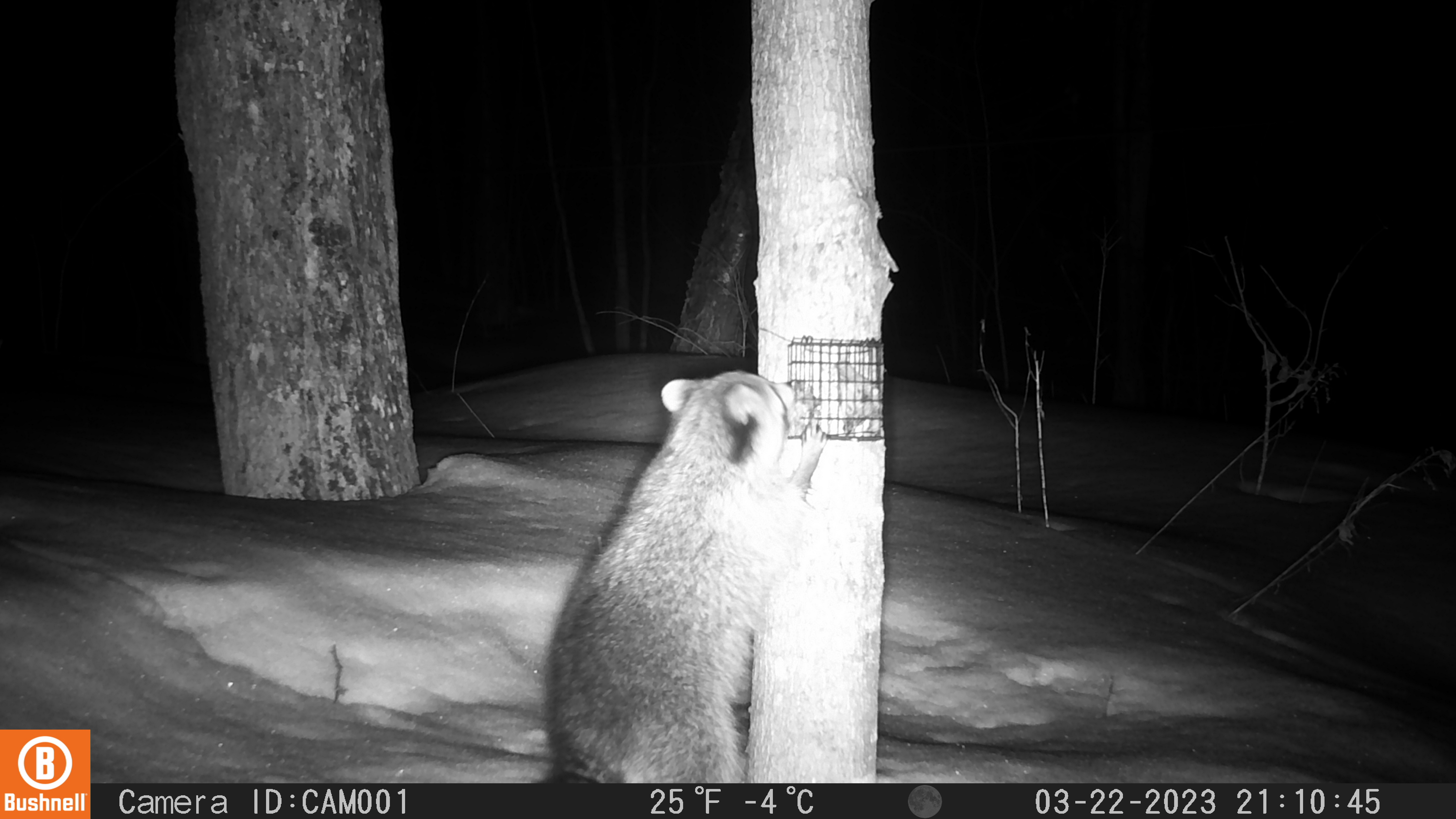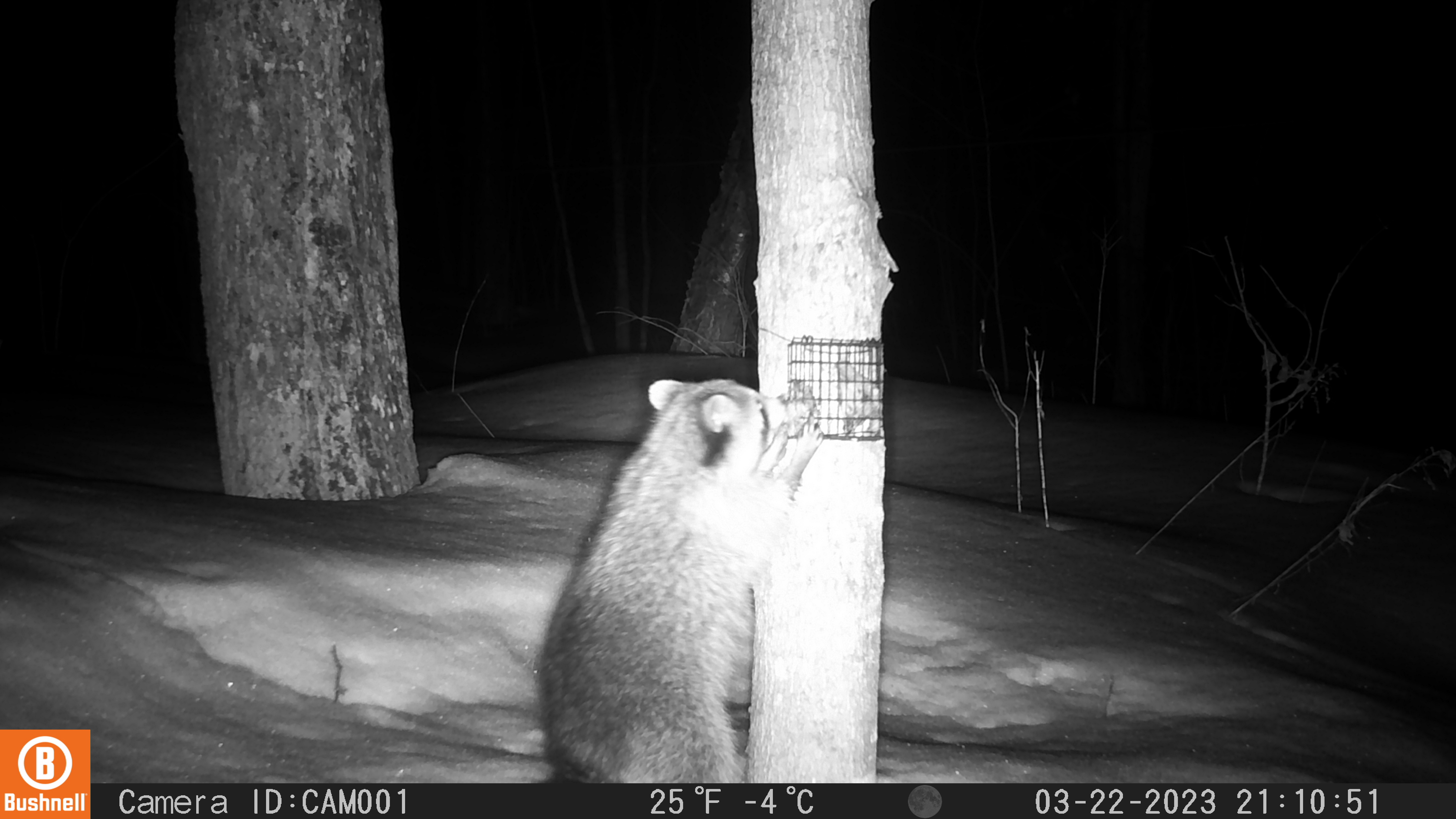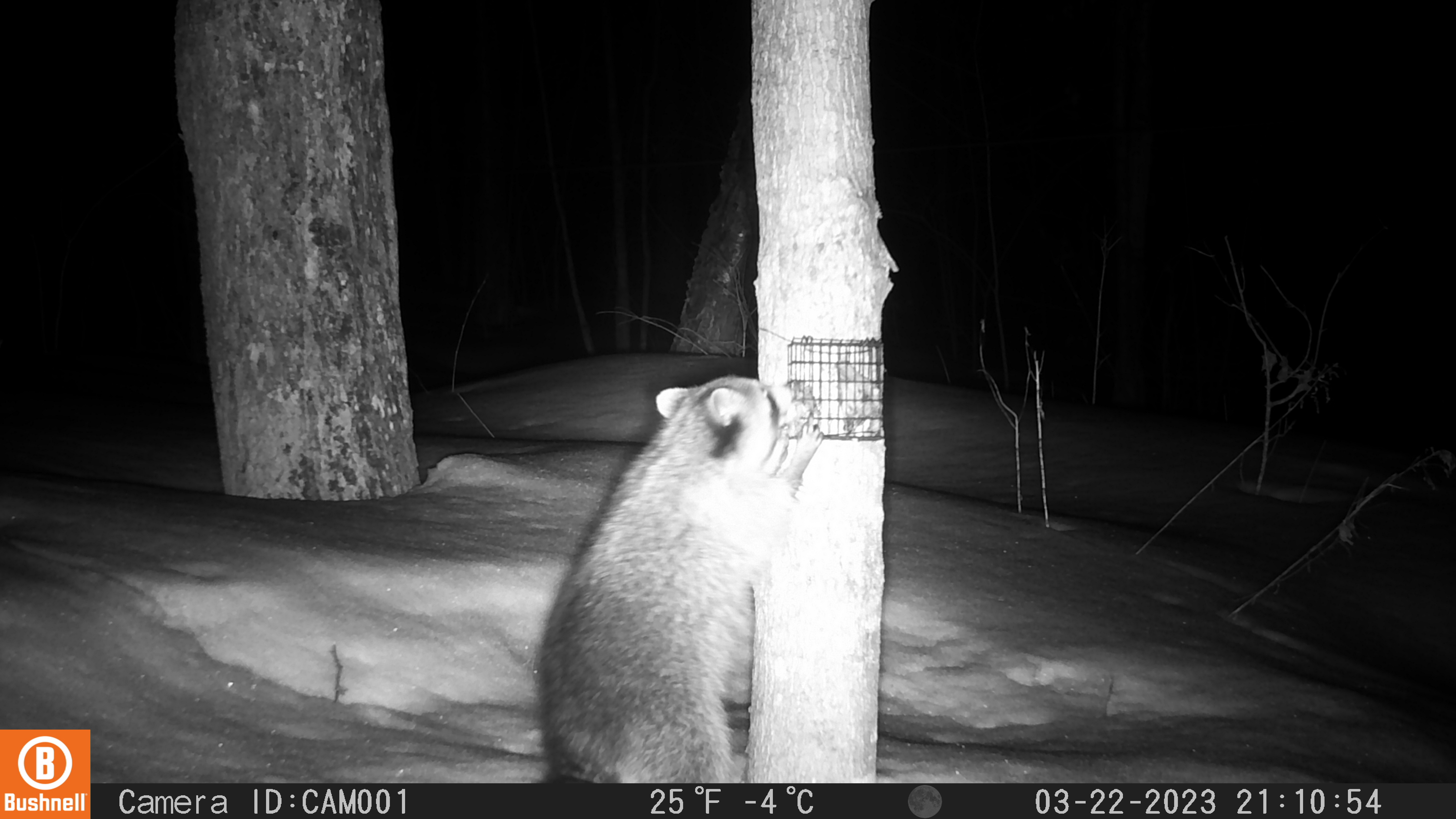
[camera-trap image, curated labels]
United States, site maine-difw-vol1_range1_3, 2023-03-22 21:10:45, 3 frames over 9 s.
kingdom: Animalia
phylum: Chordata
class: Mammalia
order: Carnivora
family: Procyonidae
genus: Procyon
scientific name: Procyon lotor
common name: raccoon